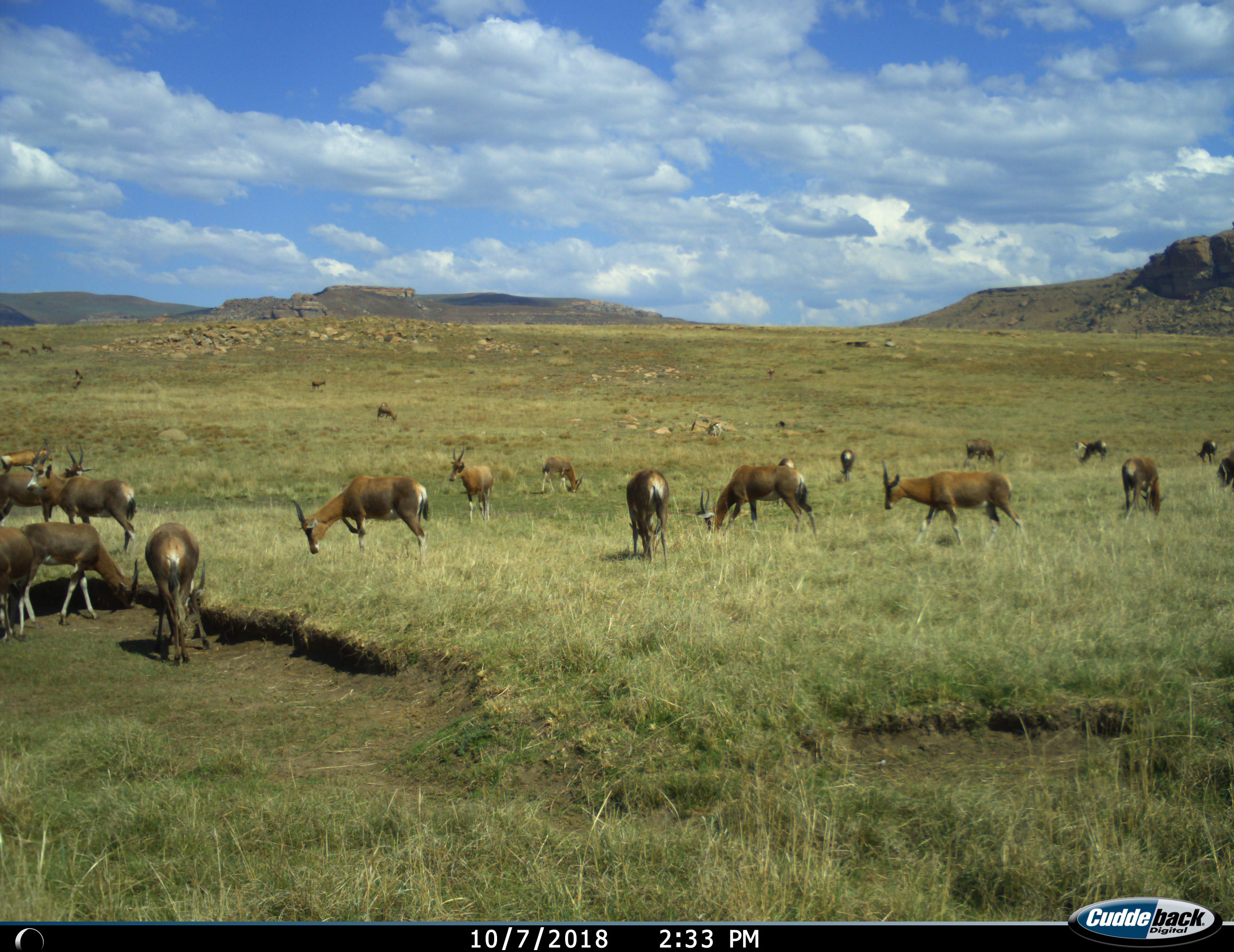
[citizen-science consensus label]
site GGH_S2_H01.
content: unidentified animal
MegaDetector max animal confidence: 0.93